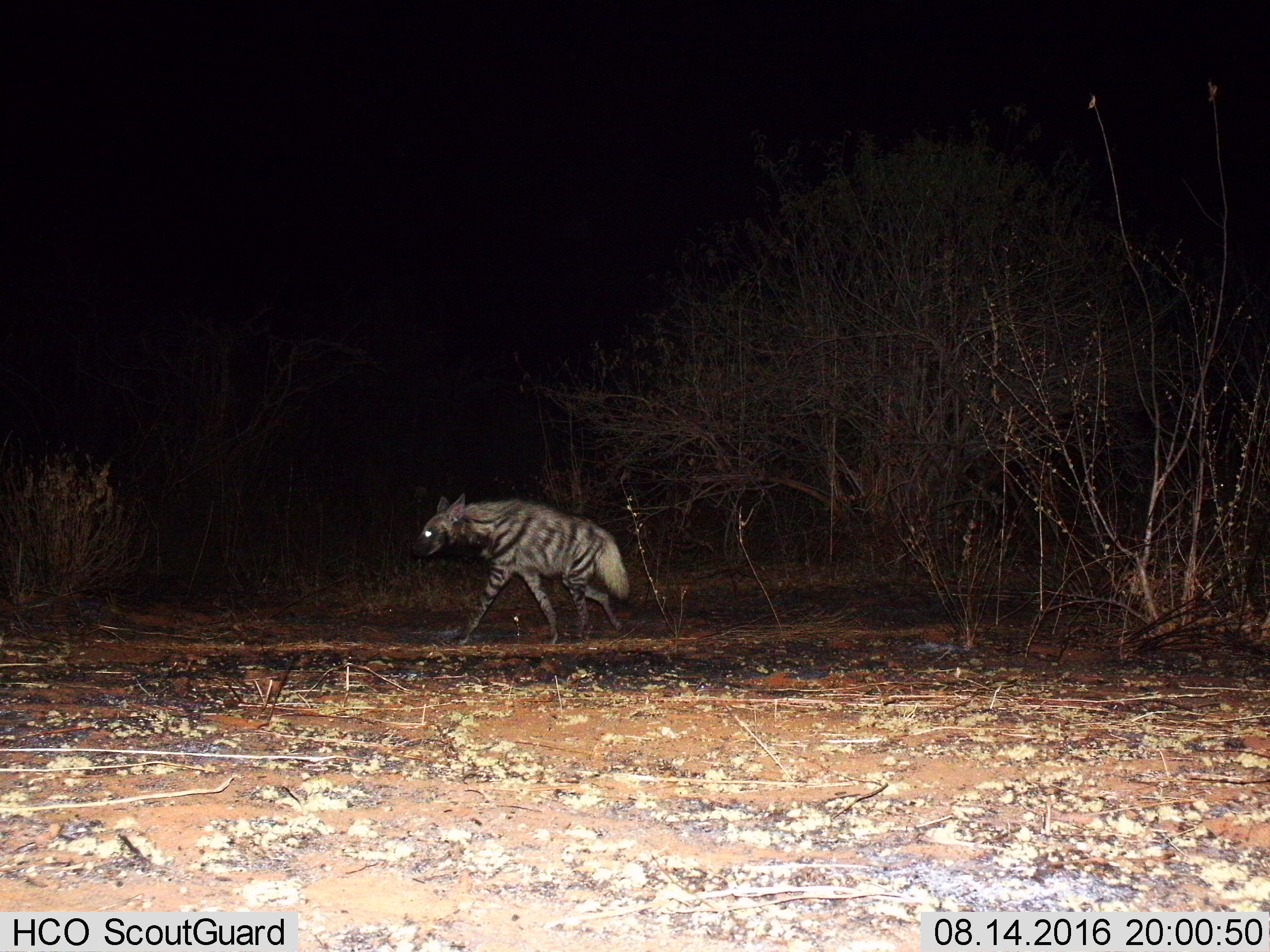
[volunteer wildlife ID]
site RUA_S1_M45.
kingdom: Animalia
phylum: Chordata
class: Mammalia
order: Carnivora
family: Hyaenidae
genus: Hyaena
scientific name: Hyaena hyaena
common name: striped hyena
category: hyenastriped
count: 1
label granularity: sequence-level